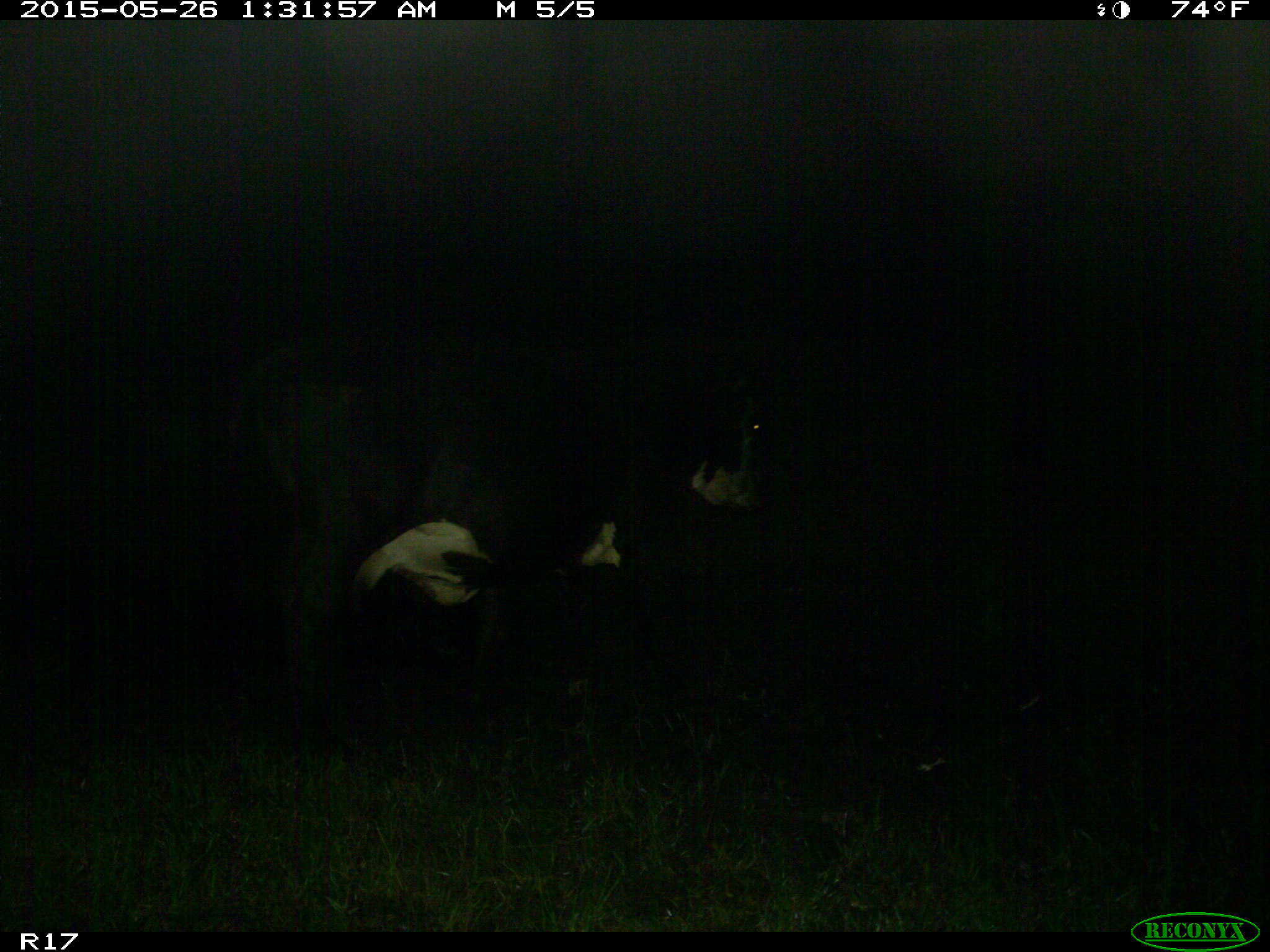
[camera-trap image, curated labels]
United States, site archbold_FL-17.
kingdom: Animalia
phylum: Chordata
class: Mammalia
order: Artiodactyla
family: Bovidae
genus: Bos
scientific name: Bos taurus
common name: domestic cow